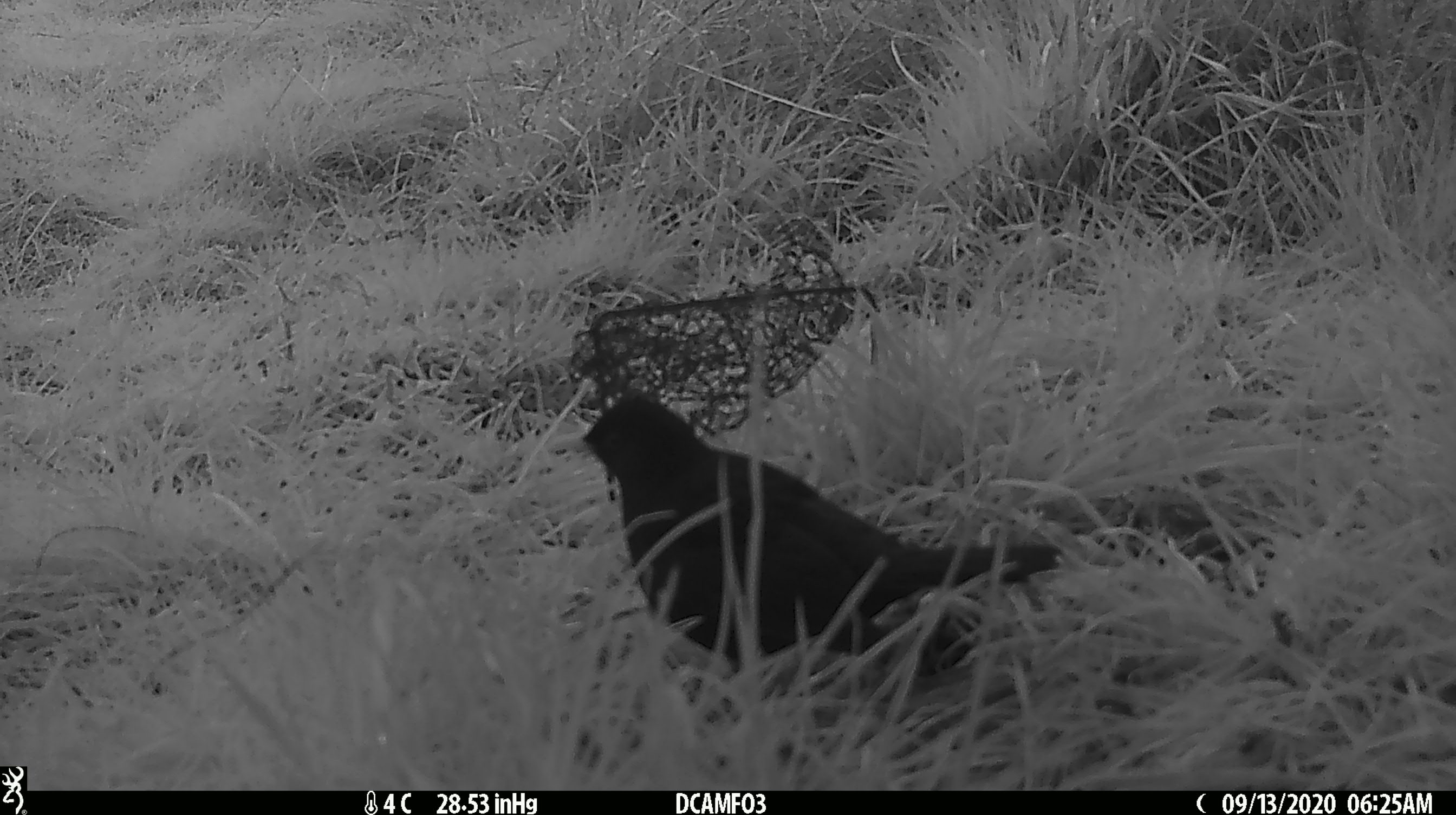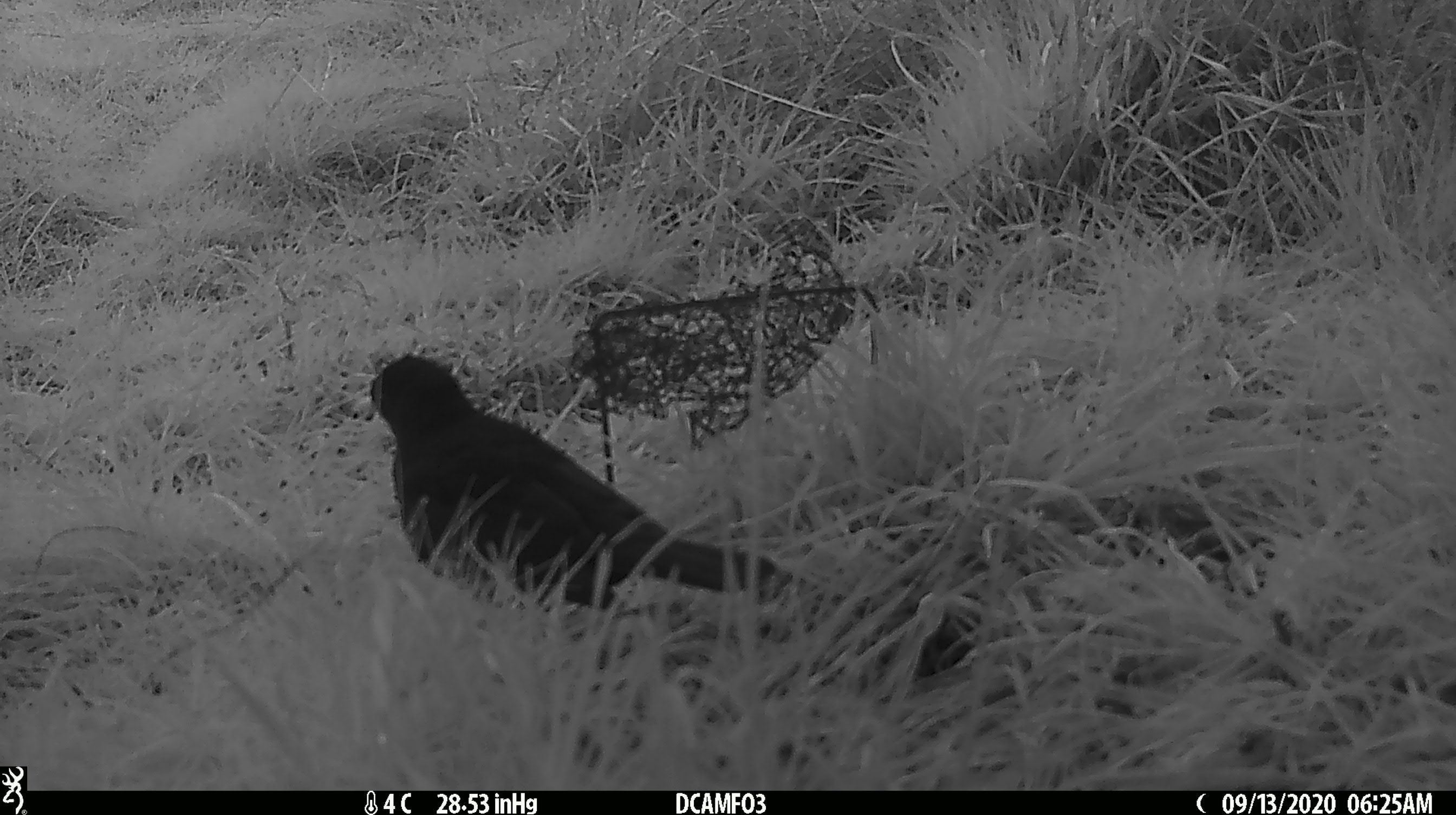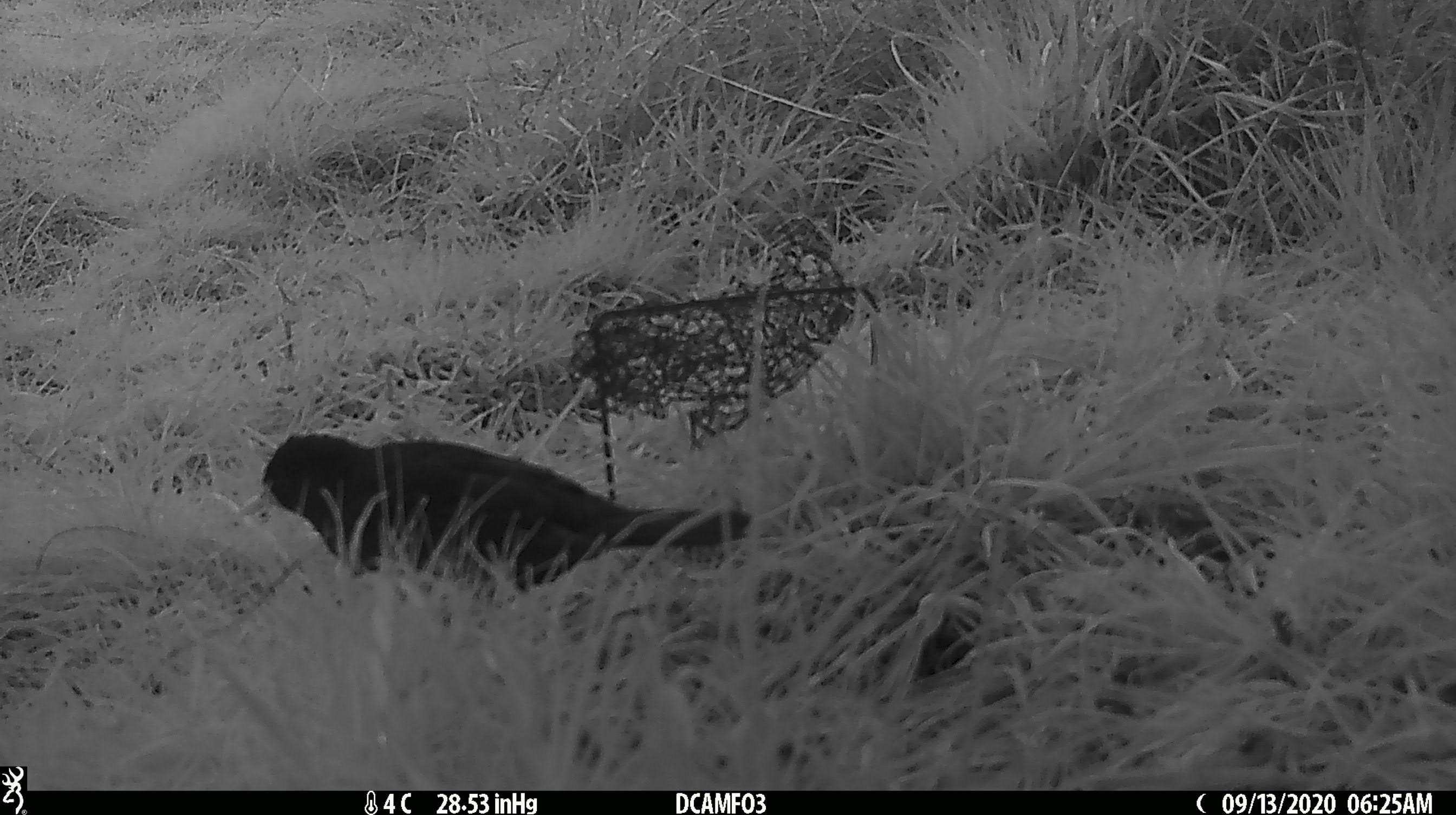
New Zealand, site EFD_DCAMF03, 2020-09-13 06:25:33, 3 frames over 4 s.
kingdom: Animalia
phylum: Chordata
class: Aves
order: Passeriformes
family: Turdidae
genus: Turdus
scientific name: Turdus merula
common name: eurasian blackbird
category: blackbird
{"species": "blackbird (eurasian blackbird) (Turdus merula)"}